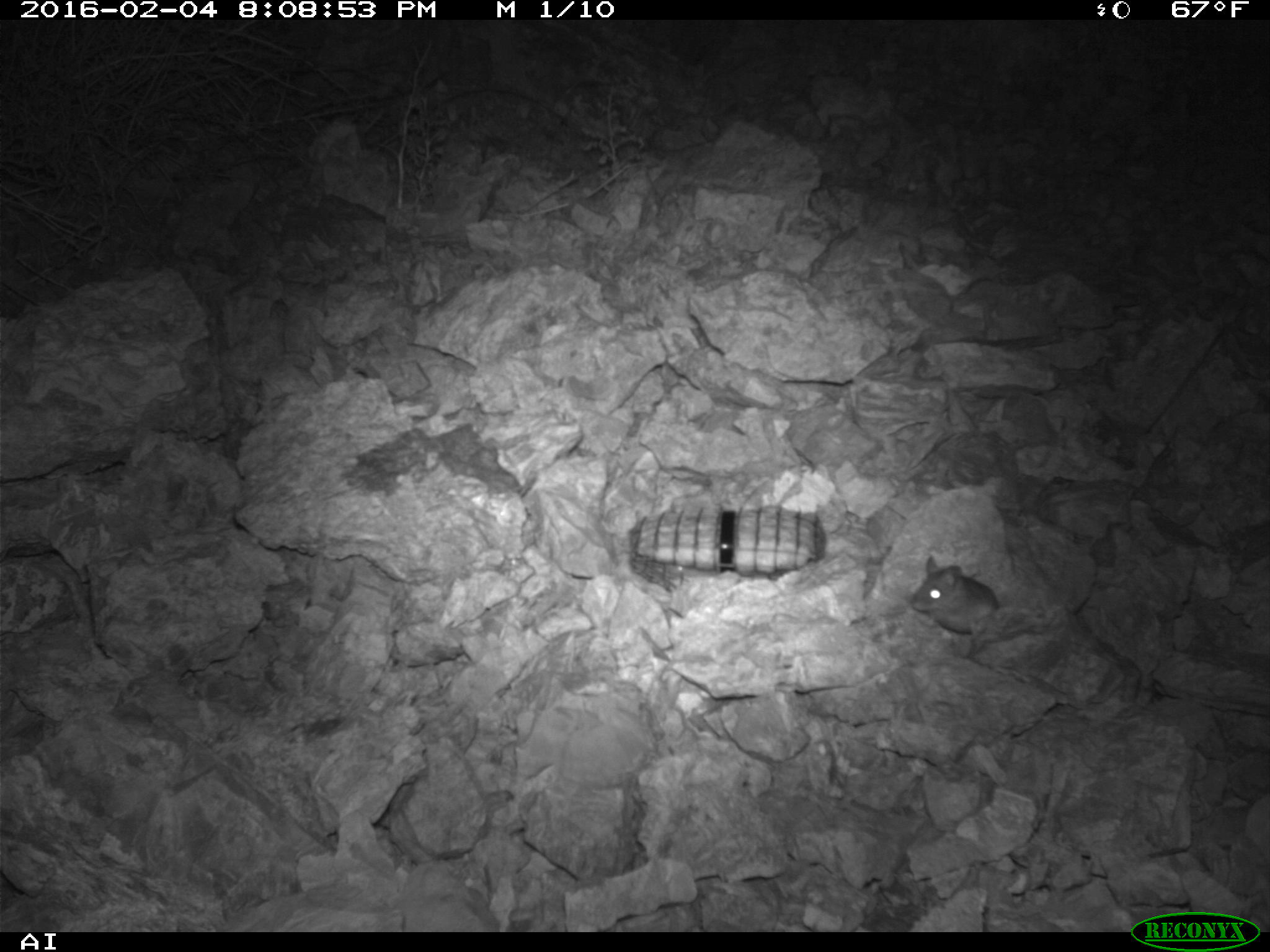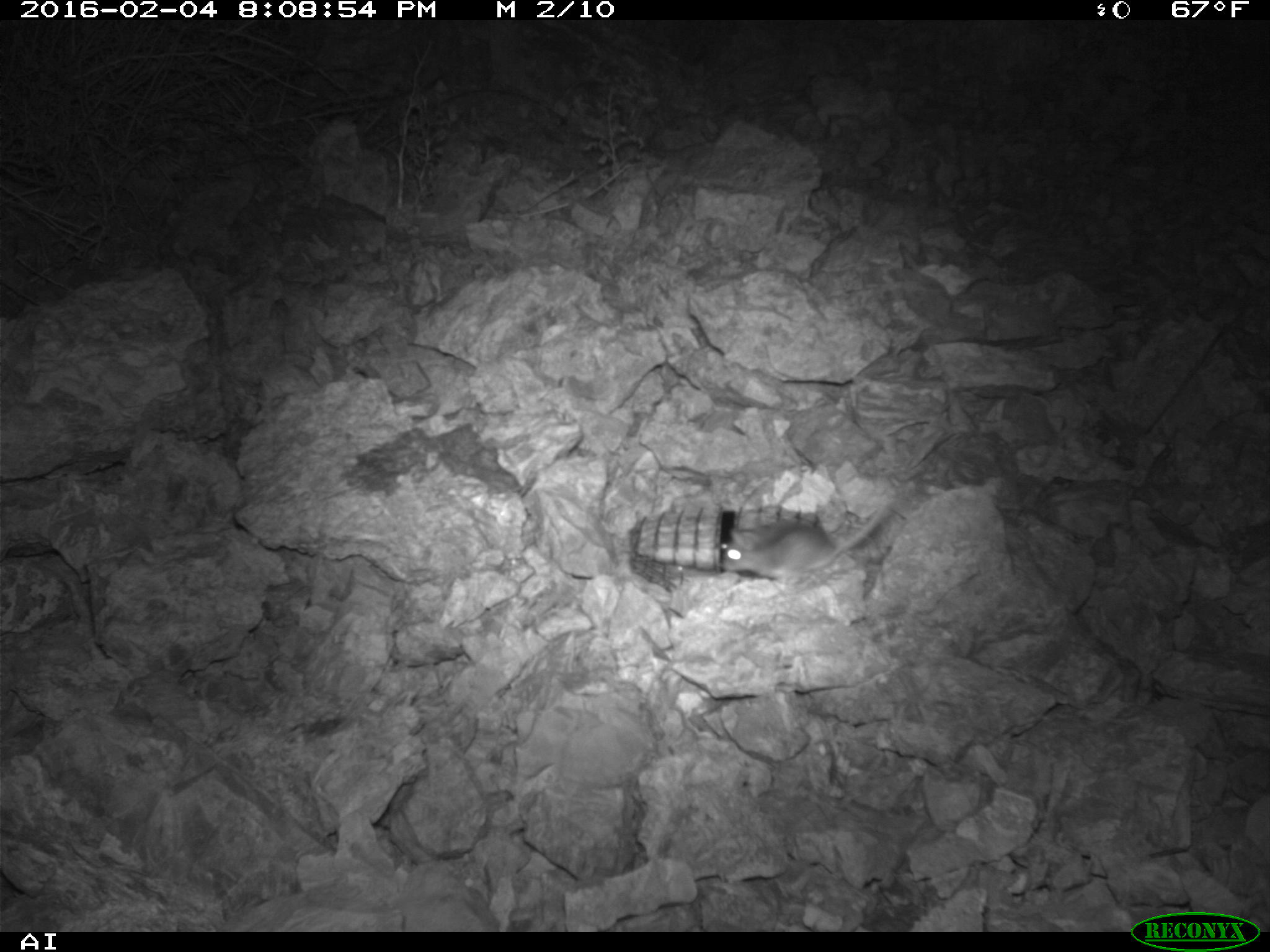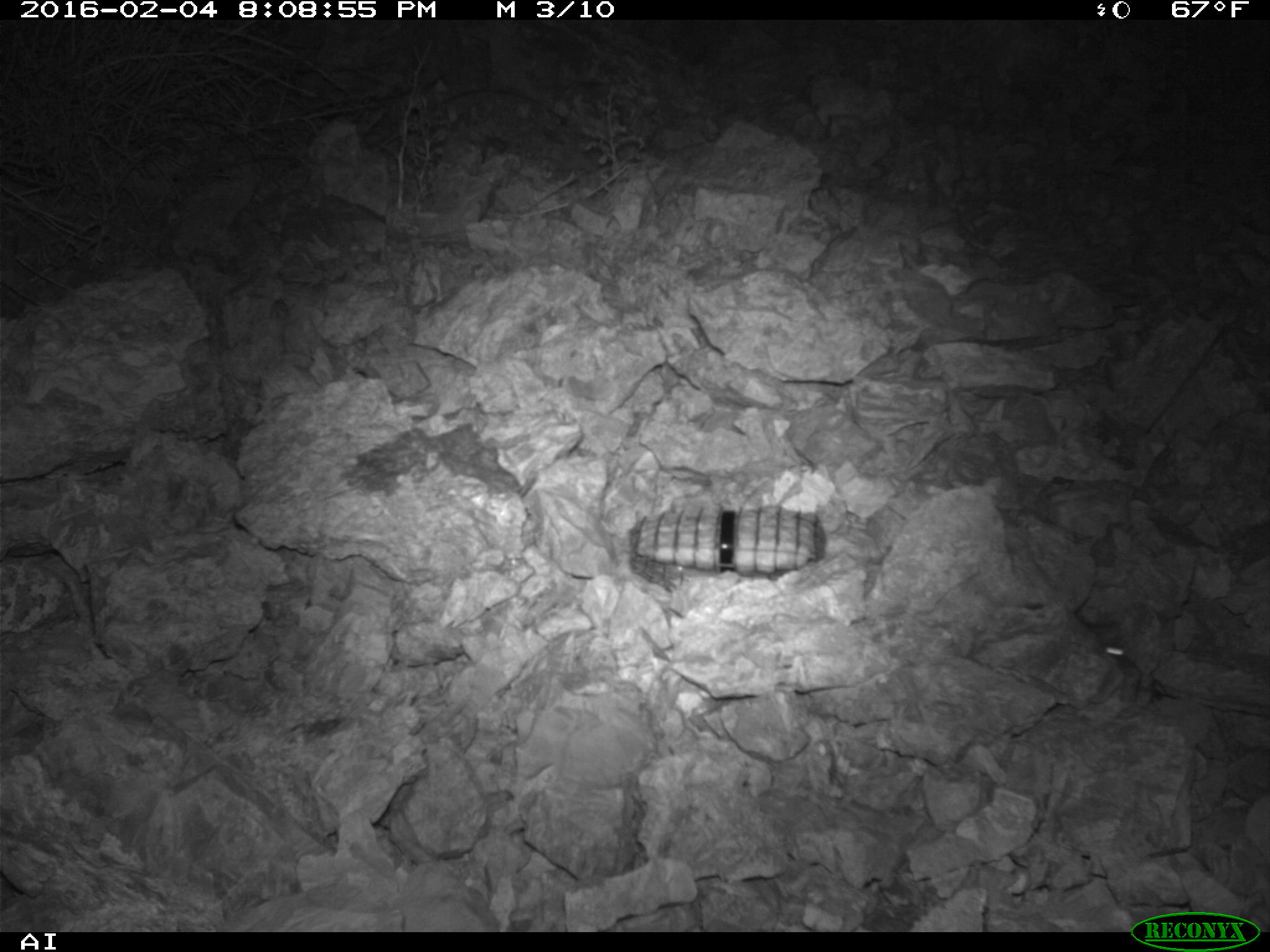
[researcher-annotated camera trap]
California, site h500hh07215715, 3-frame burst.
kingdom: Animalia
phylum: Chordata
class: Mammalia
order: Rodentia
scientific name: Rodentia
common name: rodent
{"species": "rodent (Rodentia)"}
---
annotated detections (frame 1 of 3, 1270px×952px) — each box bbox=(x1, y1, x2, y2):
rodent: bbox=(911, 555, 999, 632)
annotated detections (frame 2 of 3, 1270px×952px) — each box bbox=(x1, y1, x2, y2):
rodent: bbox=(721, 500, 890, 591)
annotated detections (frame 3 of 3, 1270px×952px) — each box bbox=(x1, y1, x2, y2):
rodent: bbox=(1097, 629, 1132, 667)